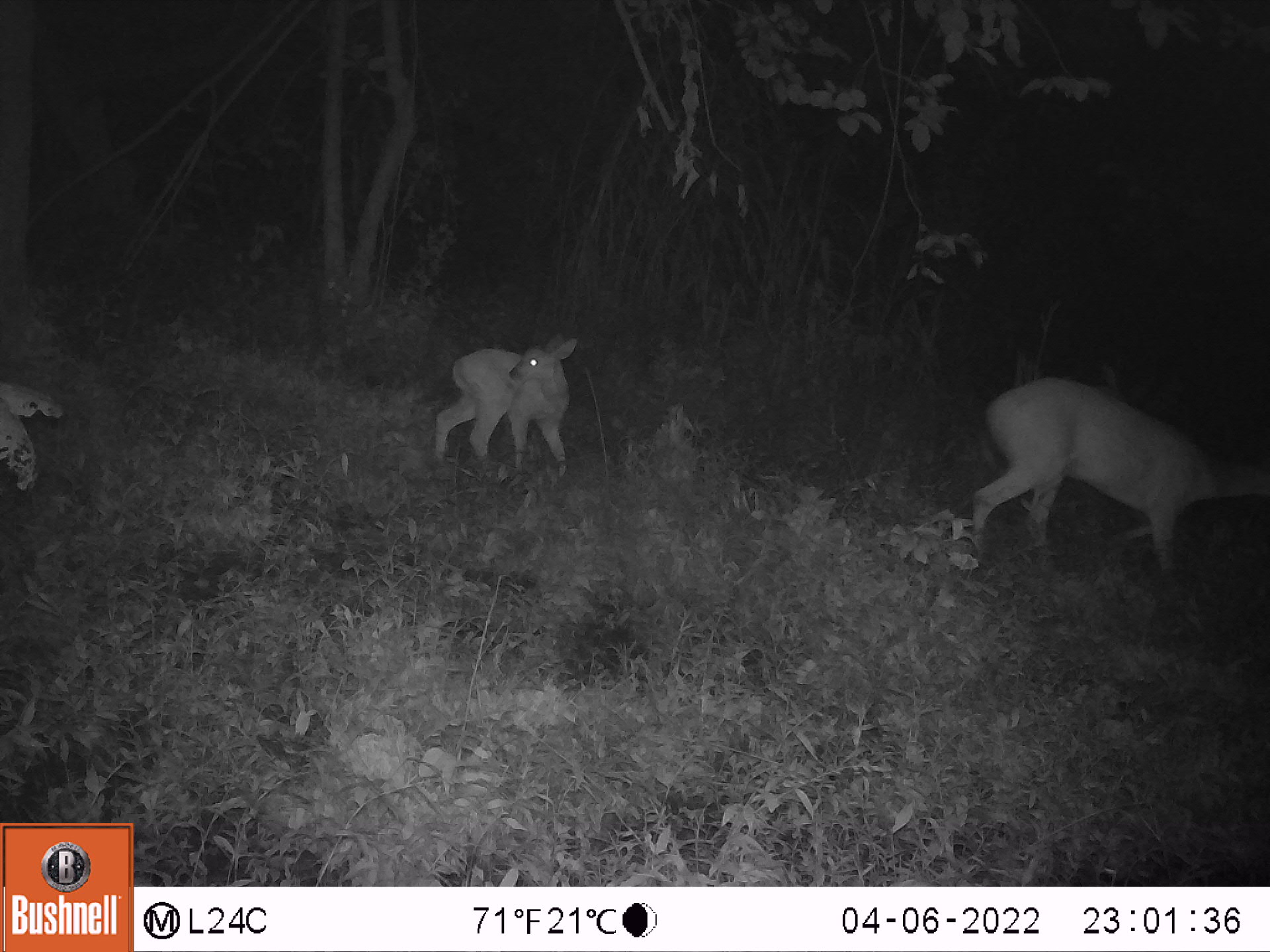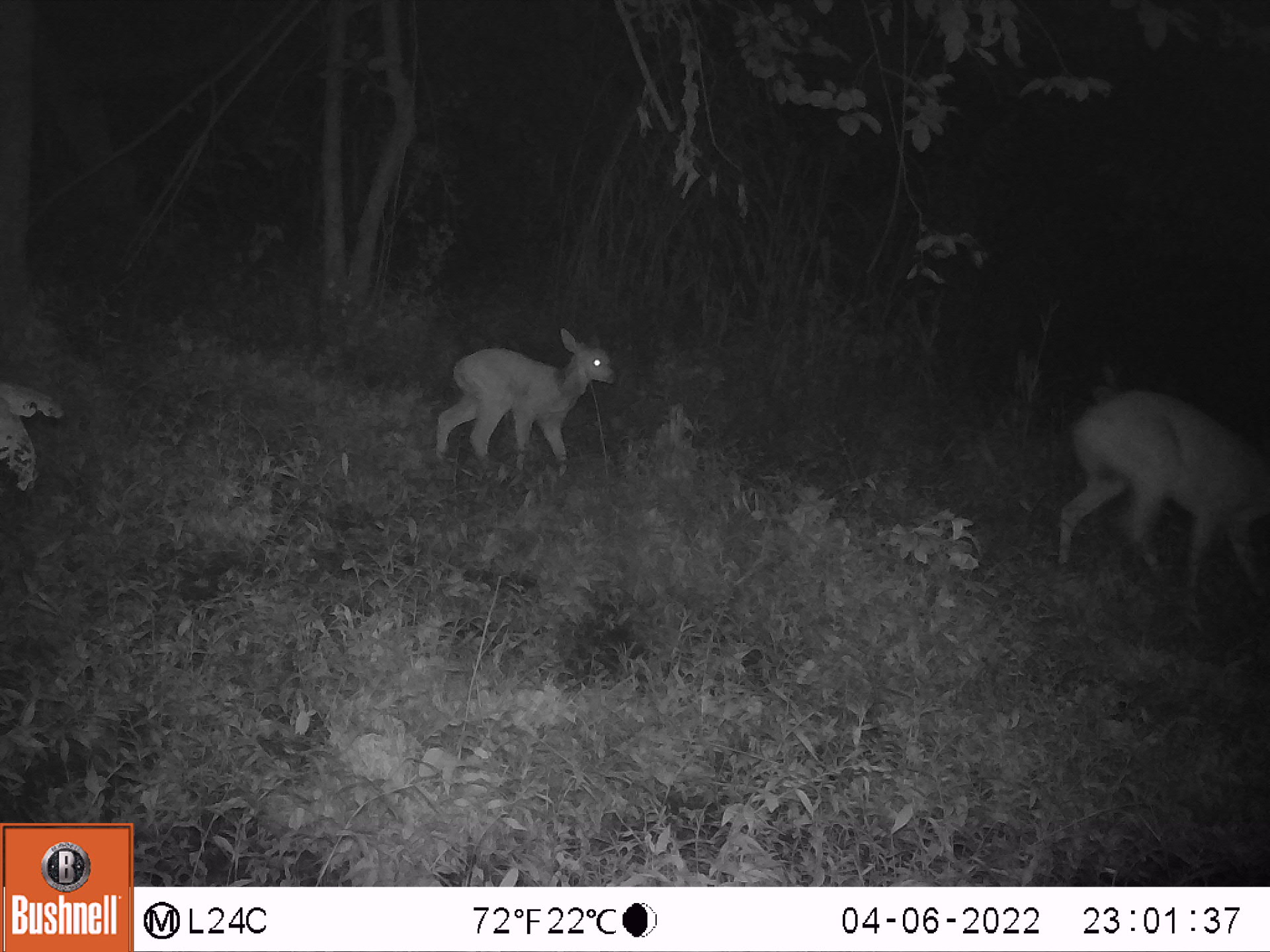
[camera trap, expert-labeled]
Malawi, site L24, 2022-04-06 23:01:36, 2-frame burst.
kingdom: Animalia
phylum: Chordata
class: Mammalia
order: Artiodactyla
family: Bovidae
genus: Tragelaphus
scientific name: Tragelaphus sylvaticus sylvaticus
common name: cape bushbuck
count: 2